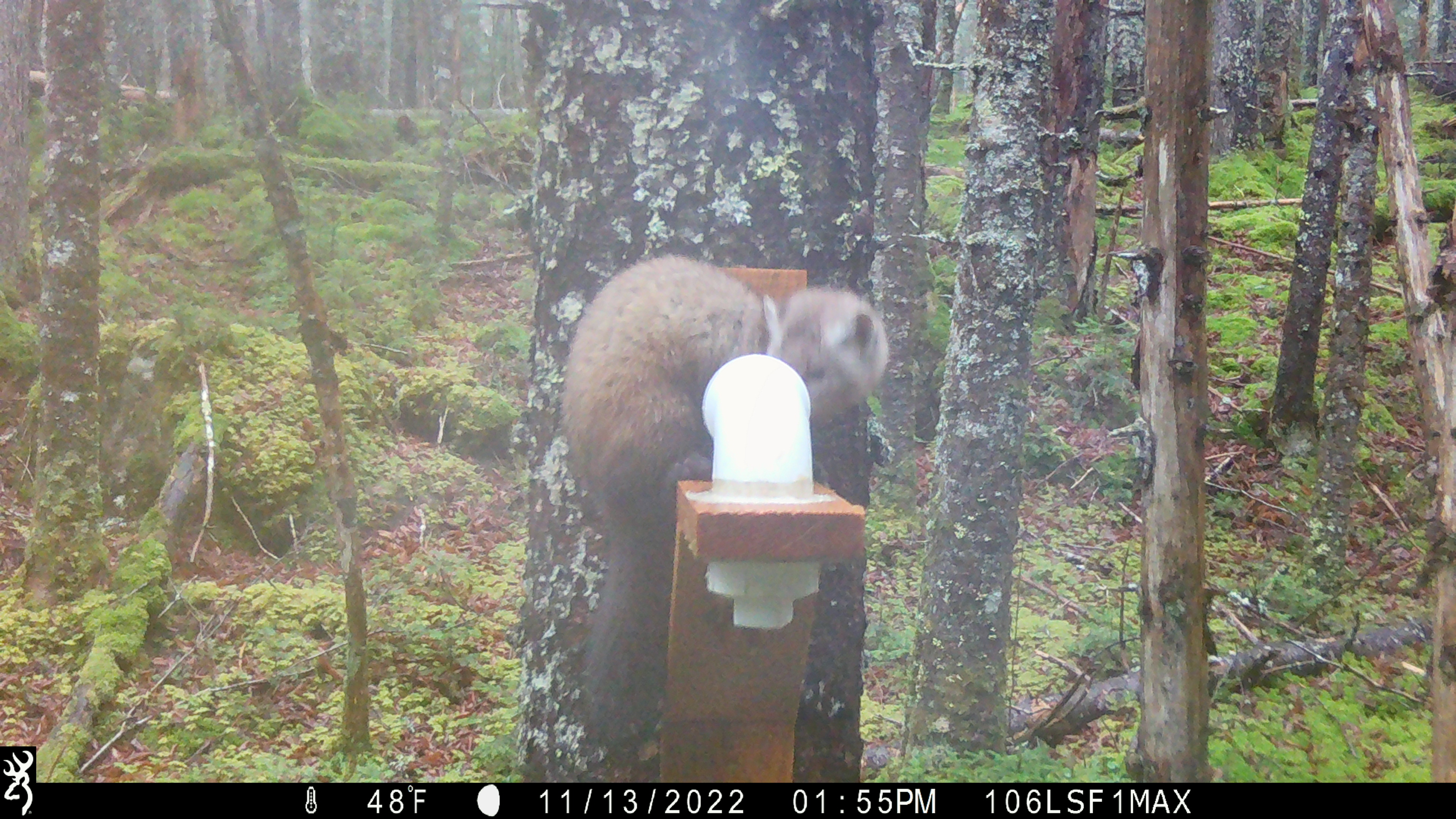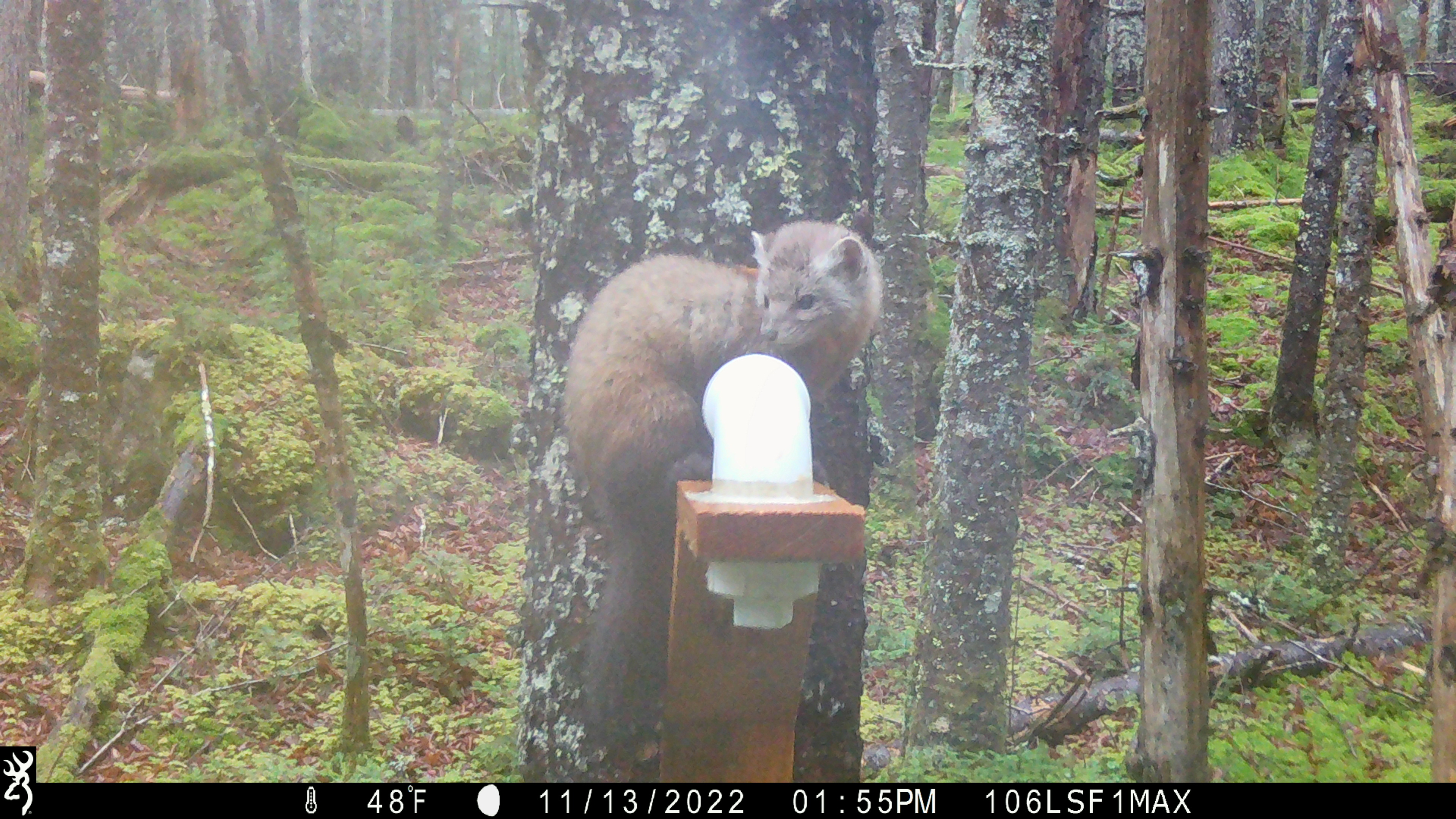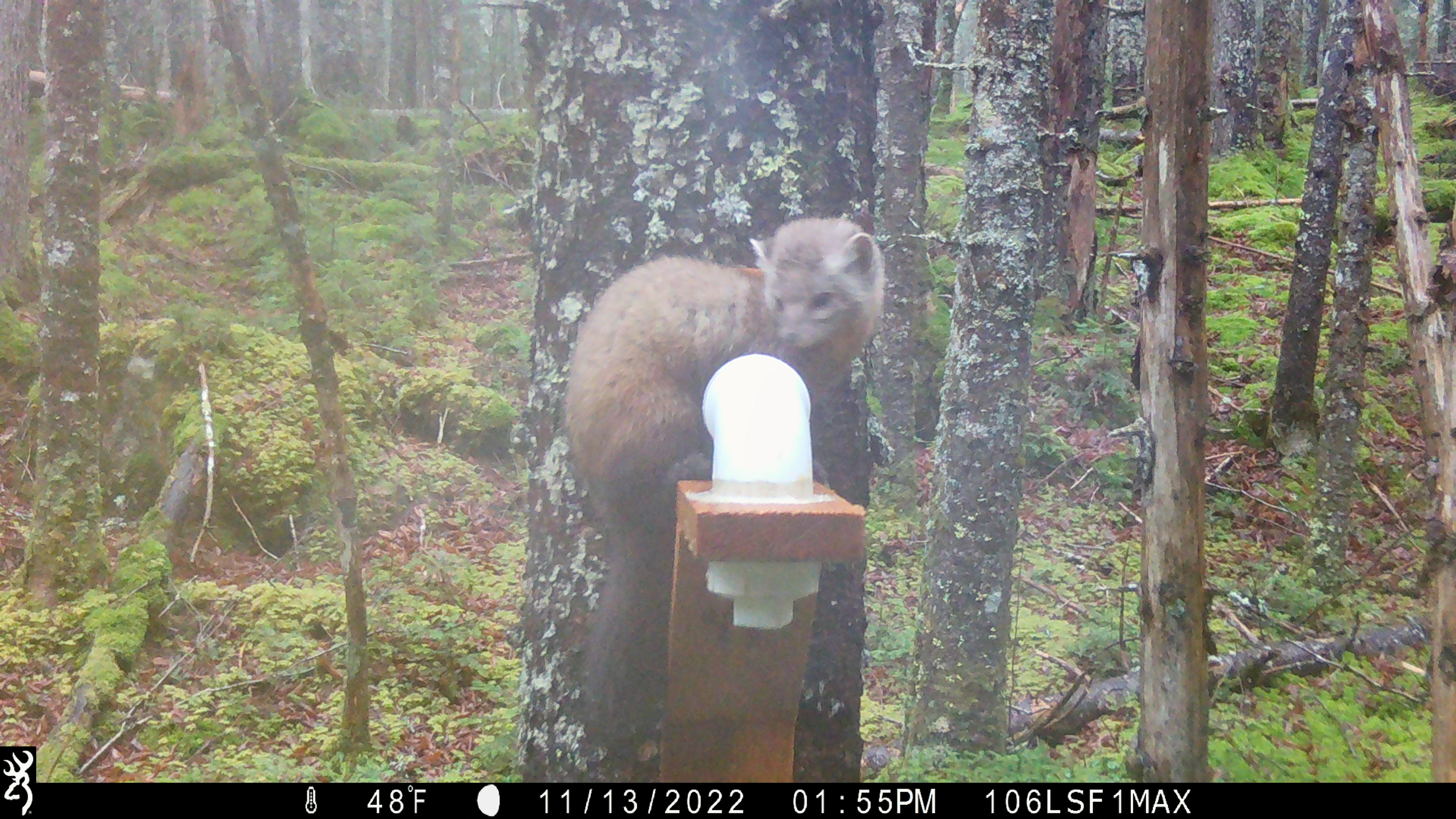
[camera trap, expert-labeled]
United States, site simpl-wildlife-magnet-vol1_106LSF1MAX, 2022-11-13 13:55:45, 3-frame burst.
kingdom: Animalia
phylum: Chordata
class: Mammalia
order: Carnivora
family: Mustelidae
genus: Martes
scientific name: Martes americana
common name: american marten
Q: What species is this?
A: American marten (Martes americana).